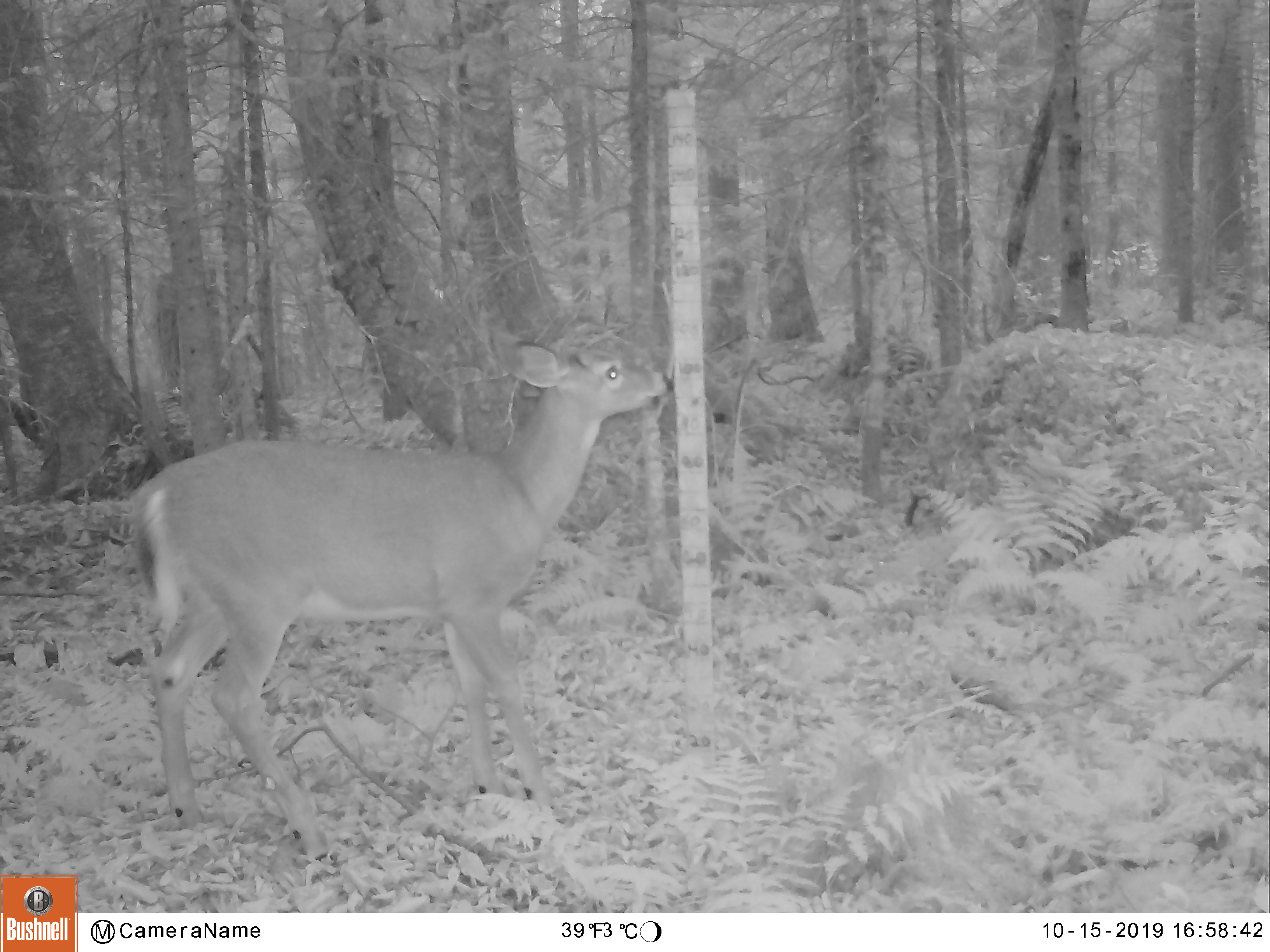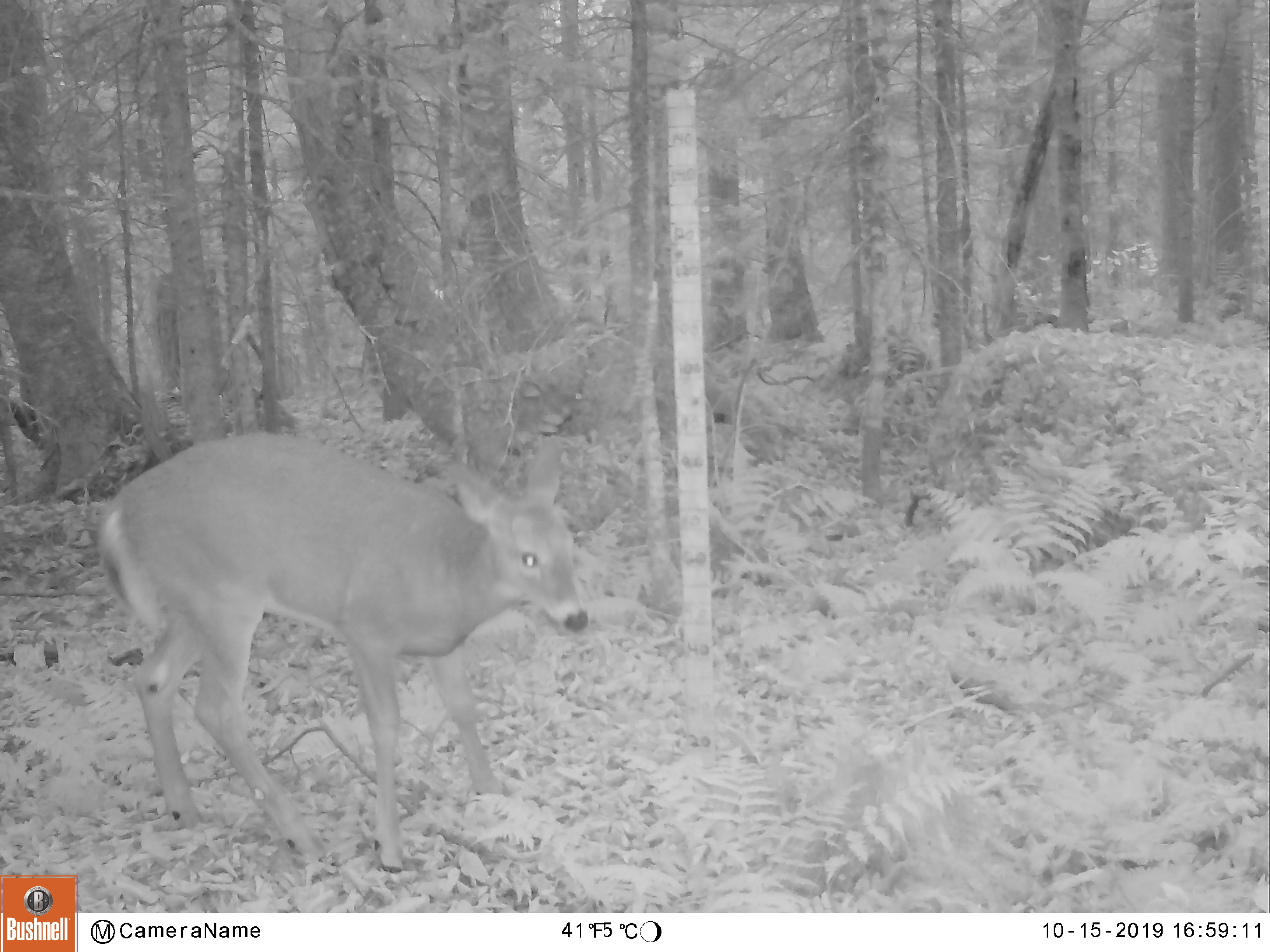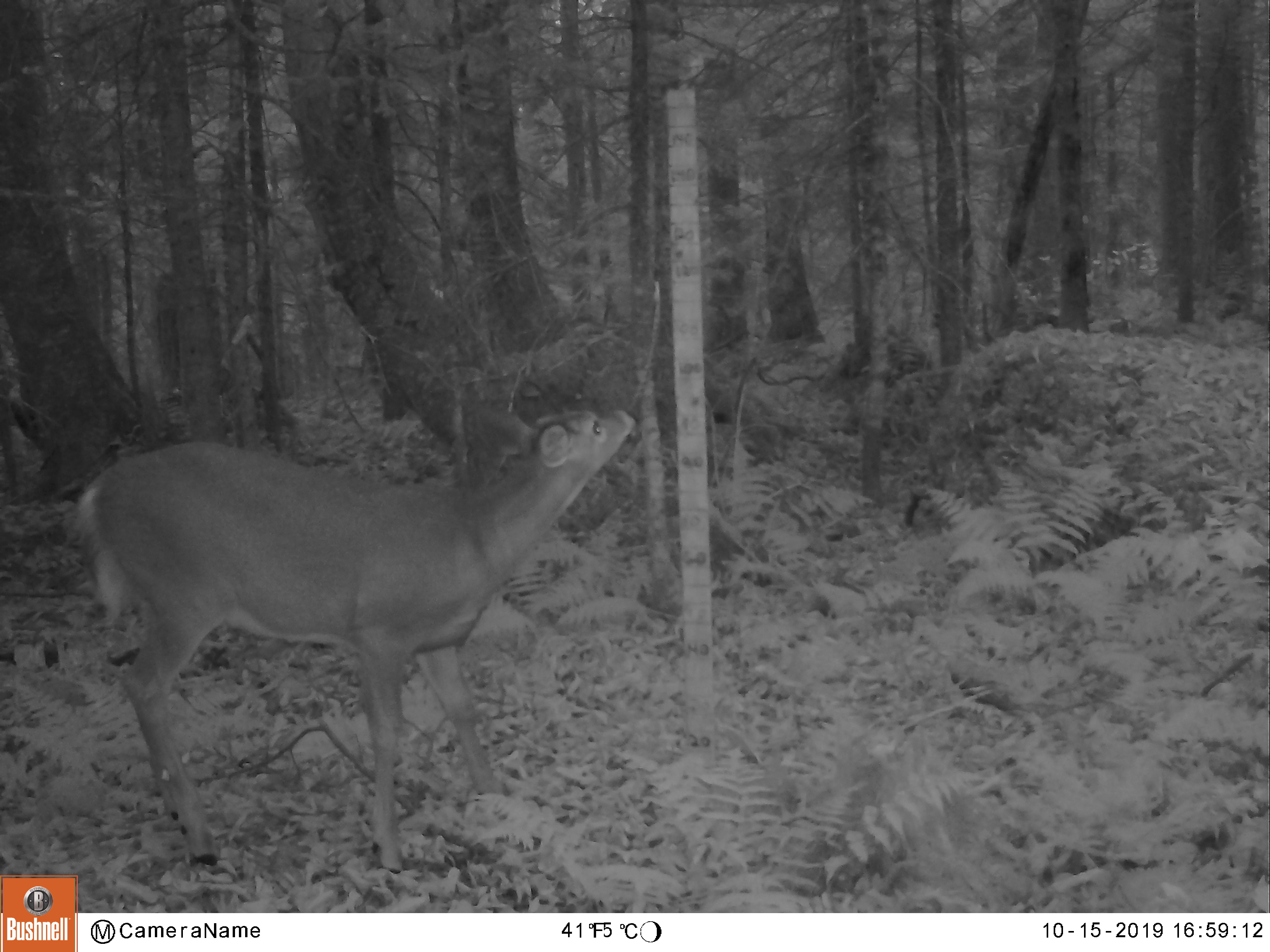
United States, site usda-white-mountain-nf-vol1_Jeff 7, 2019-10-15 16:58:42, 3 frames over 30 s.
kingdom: Animalia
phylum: Chordata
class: Mammalia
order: Artiodactyla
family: Cervidae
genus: Odocoileus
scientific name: Odocoileus virginianus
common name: white-tailed deer